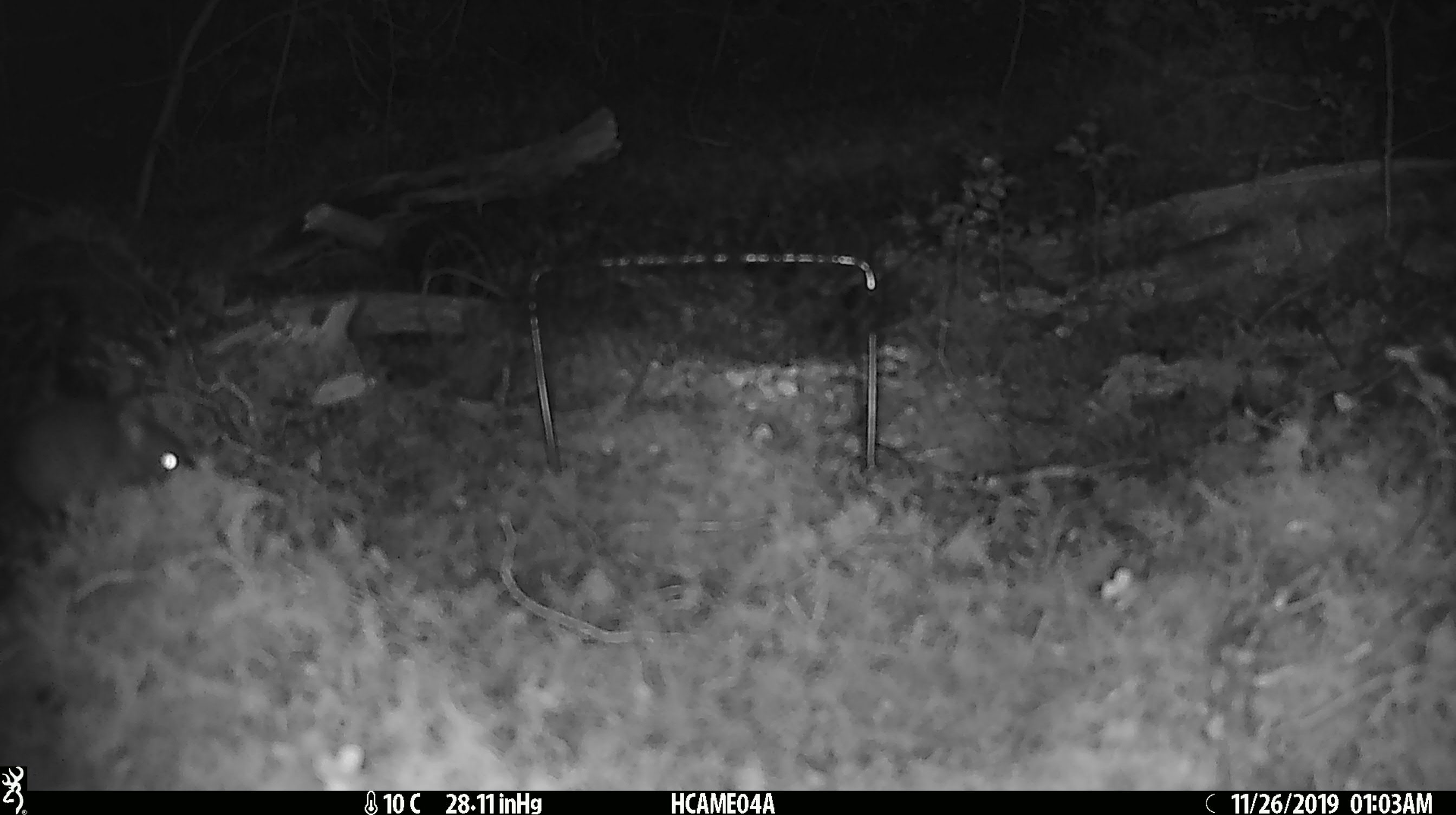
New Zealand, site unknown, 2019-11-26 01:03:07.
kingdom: Animalia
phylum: Chordata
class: Mammalia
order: Rodentia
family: Muridae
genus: Mus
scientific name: Mus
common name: mouse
Mouse (Mus).